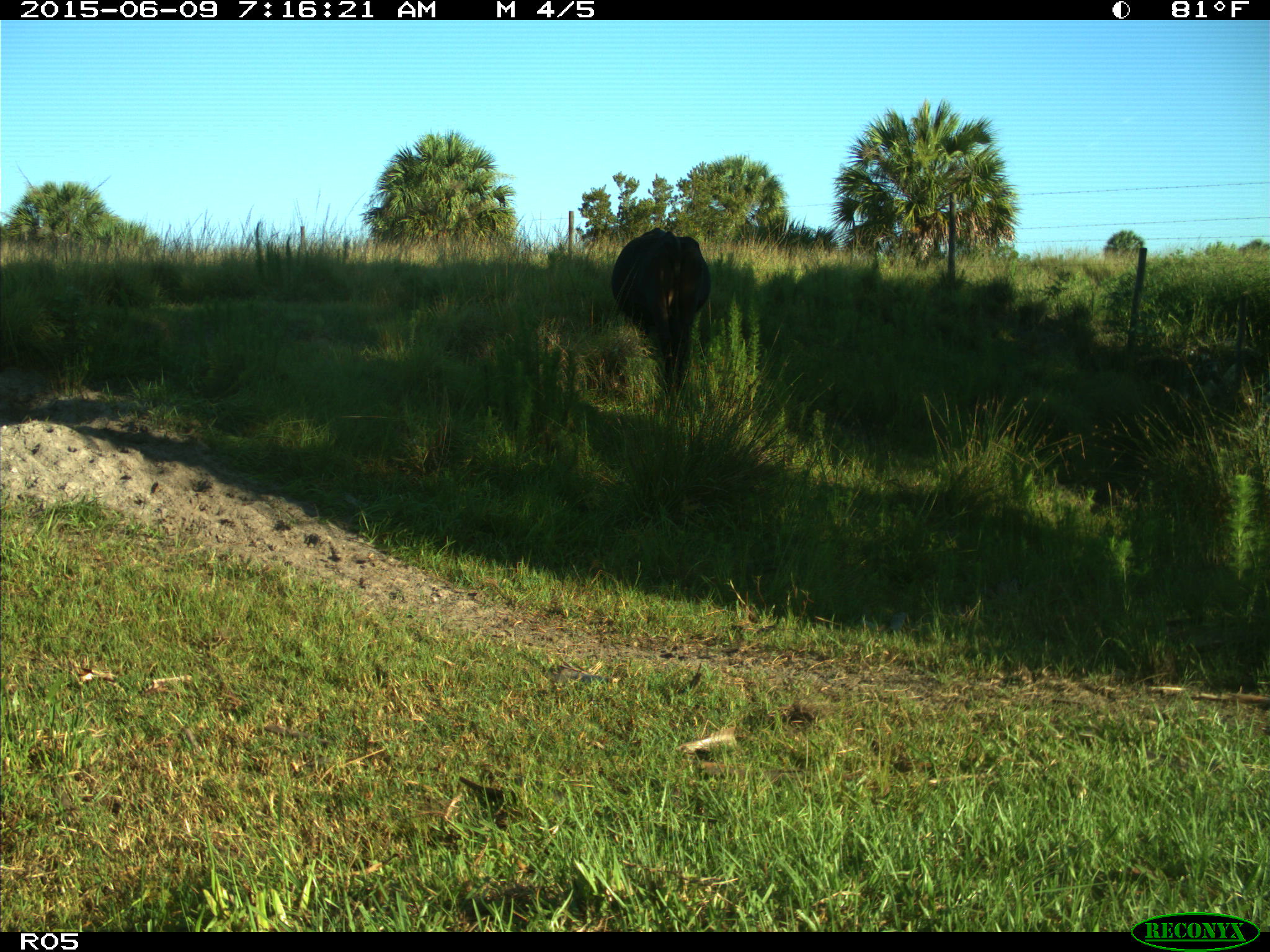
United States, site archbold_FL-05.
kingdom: Animalia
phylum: Chordata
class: Mammalia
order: Artiodactyla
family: Bovidae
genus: Bos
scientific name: Bos taurus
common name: domestic cow